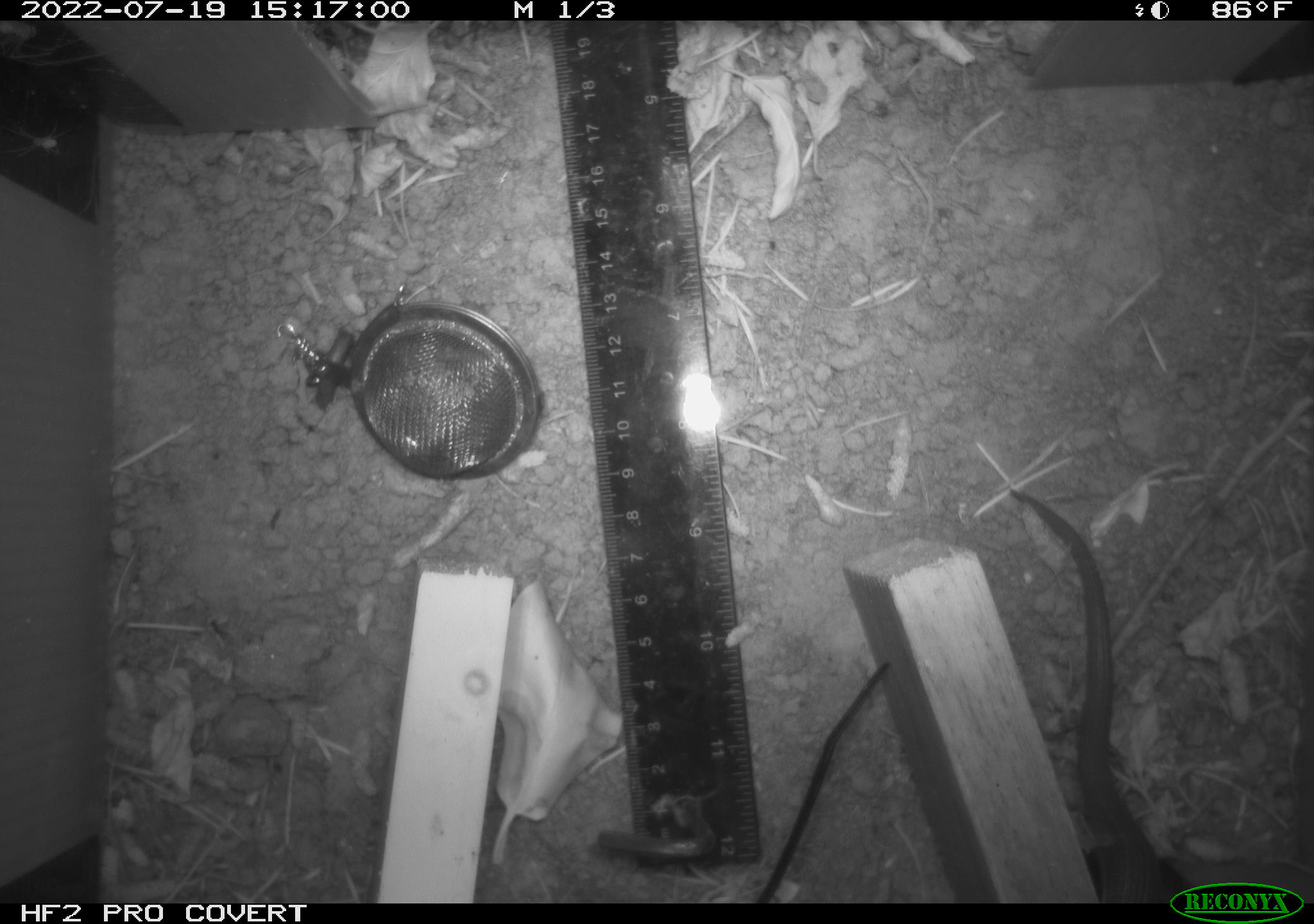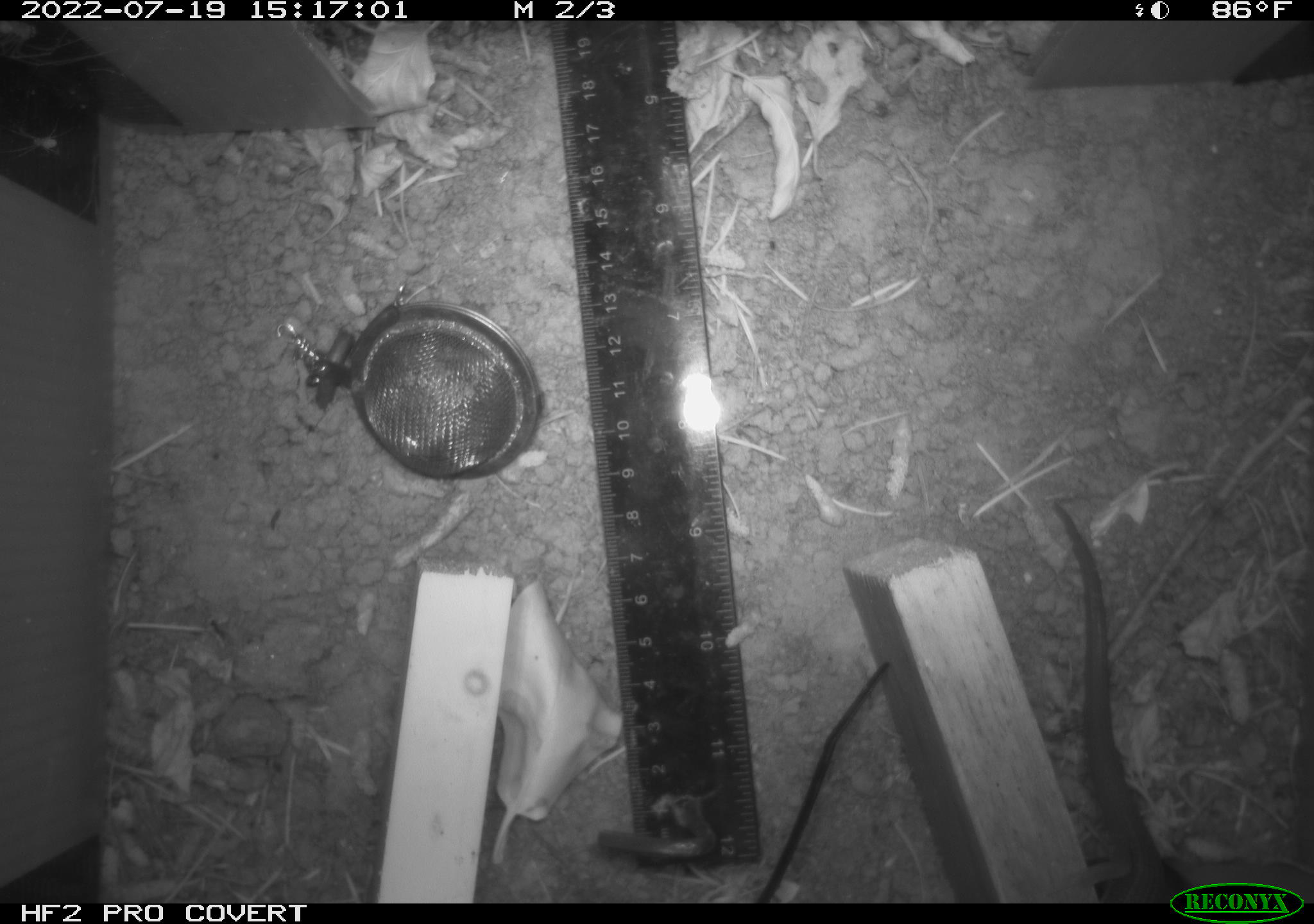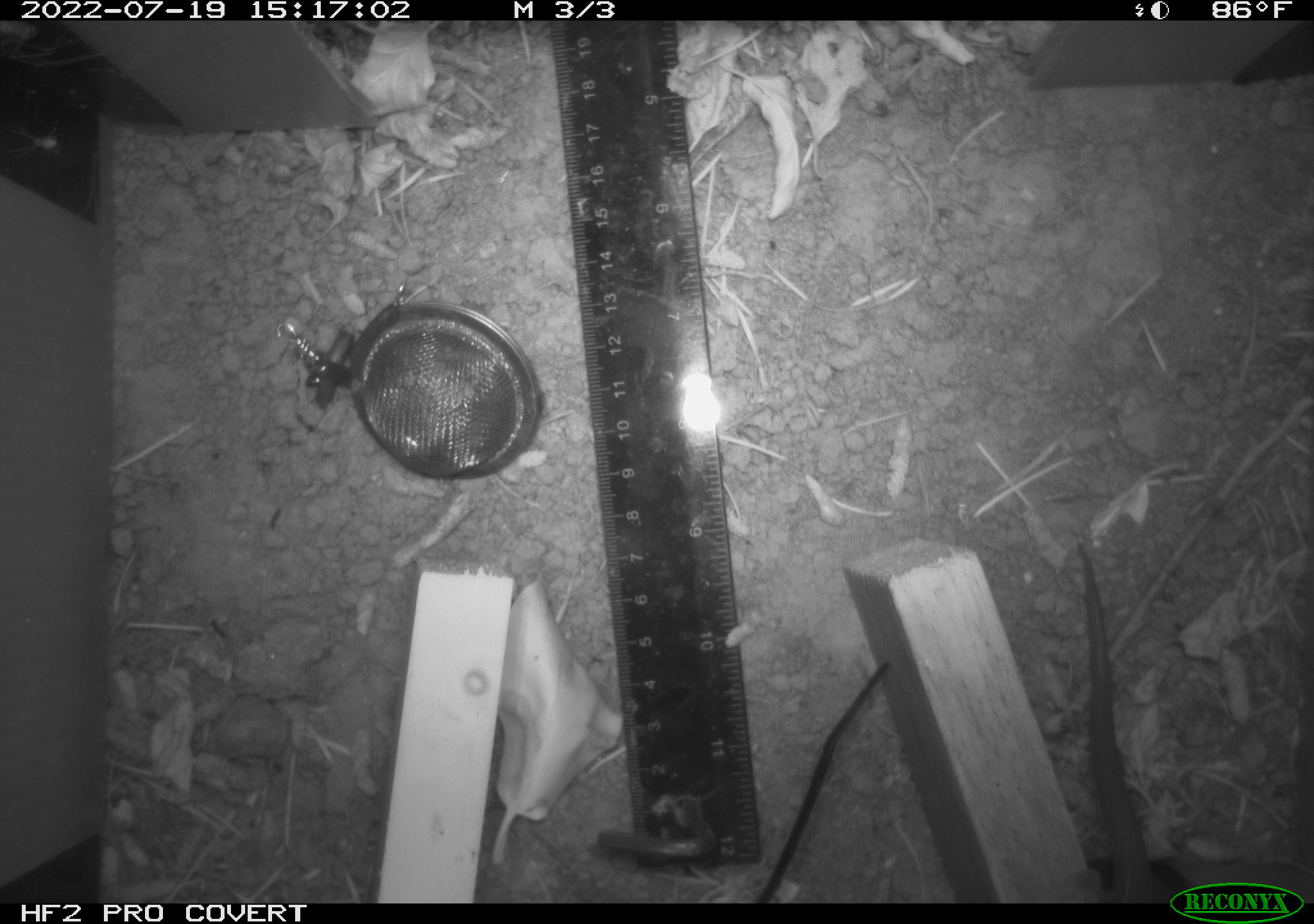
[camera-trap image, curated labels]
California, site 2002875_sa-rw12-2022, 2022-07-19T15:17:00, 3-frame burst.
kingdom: Animalia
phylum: Chordata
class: Mammalia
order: Rodentia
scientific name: Rodentia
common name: rodent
Rodent (Rodentia).